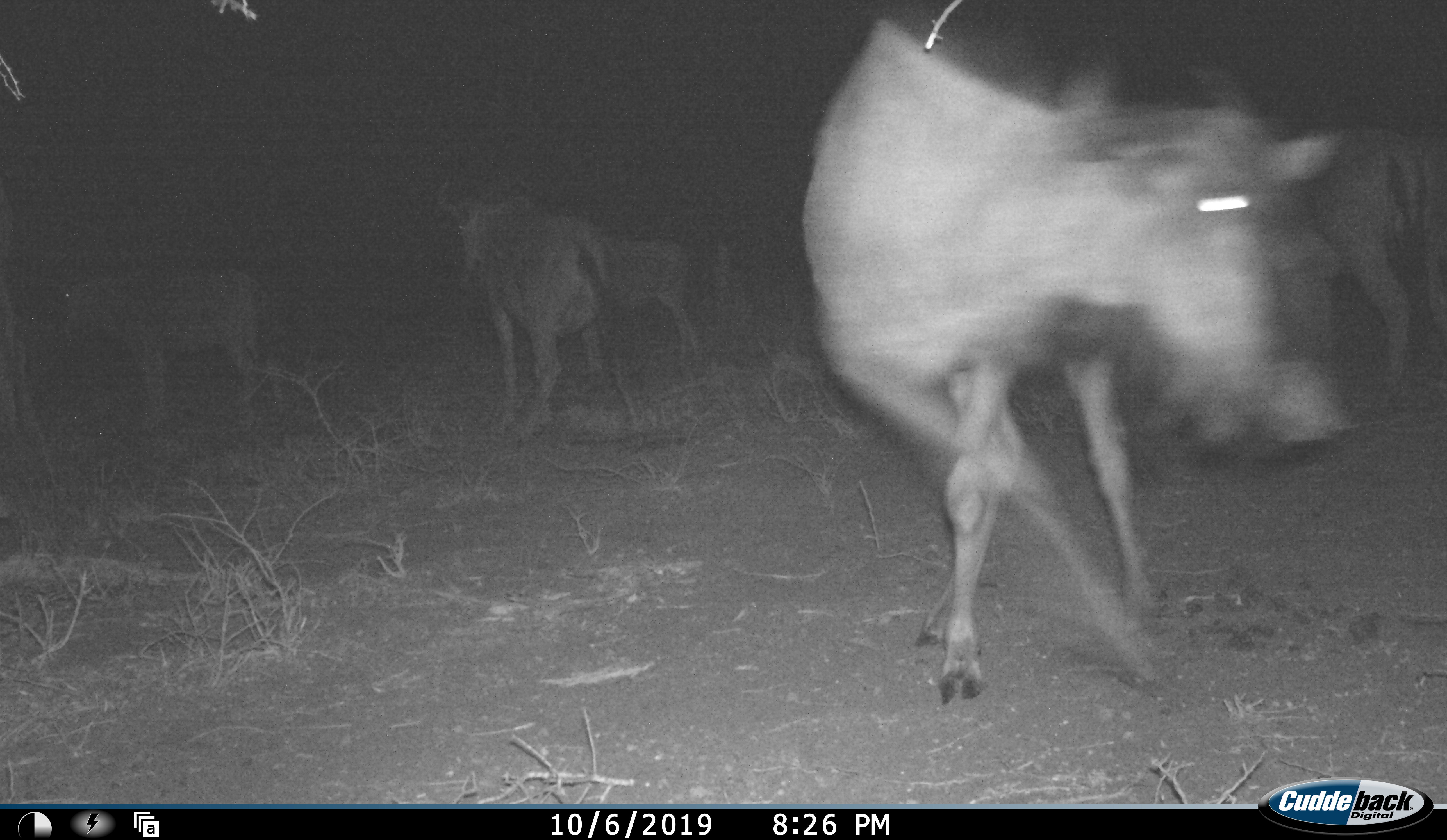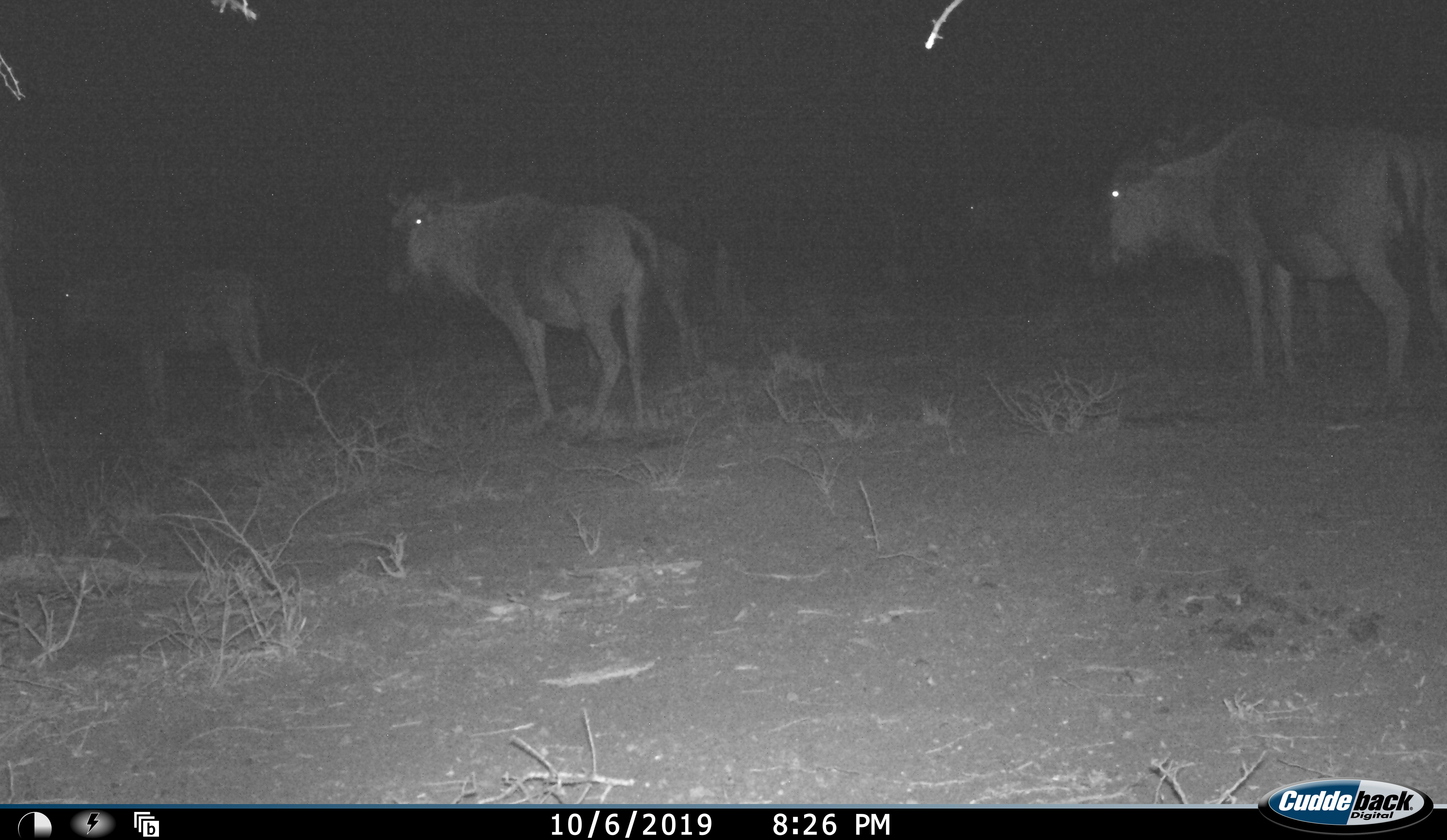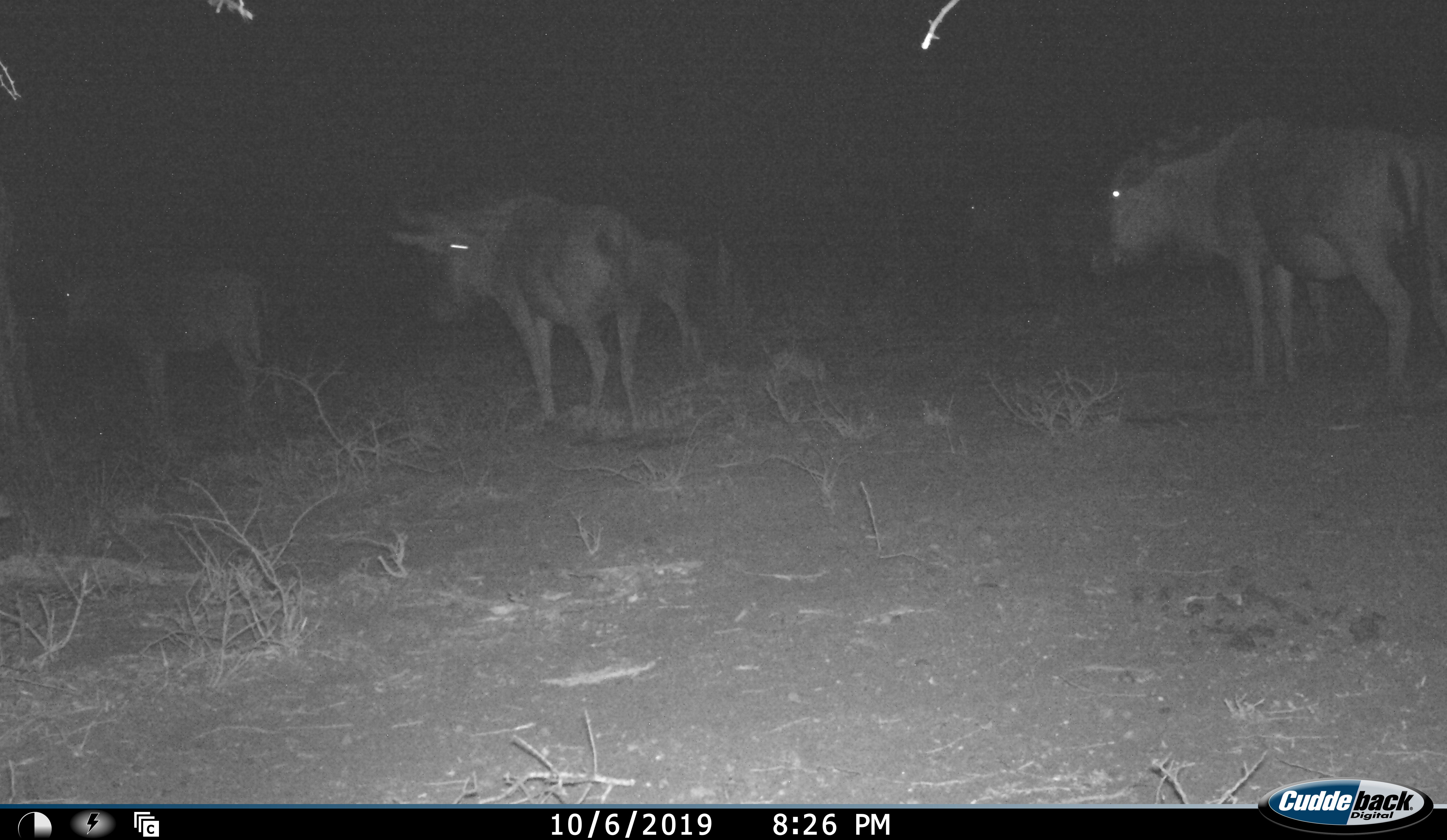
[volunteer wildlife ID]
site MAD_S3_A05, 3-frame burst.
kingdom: Animalia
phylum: Chordata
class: Mammalia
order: Artiodactyla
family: Bovidae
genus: Connochaetes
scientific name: Connochaetes taurinus taurinus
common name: blue wildebeest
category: wildebeestblue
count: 5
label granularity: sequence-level